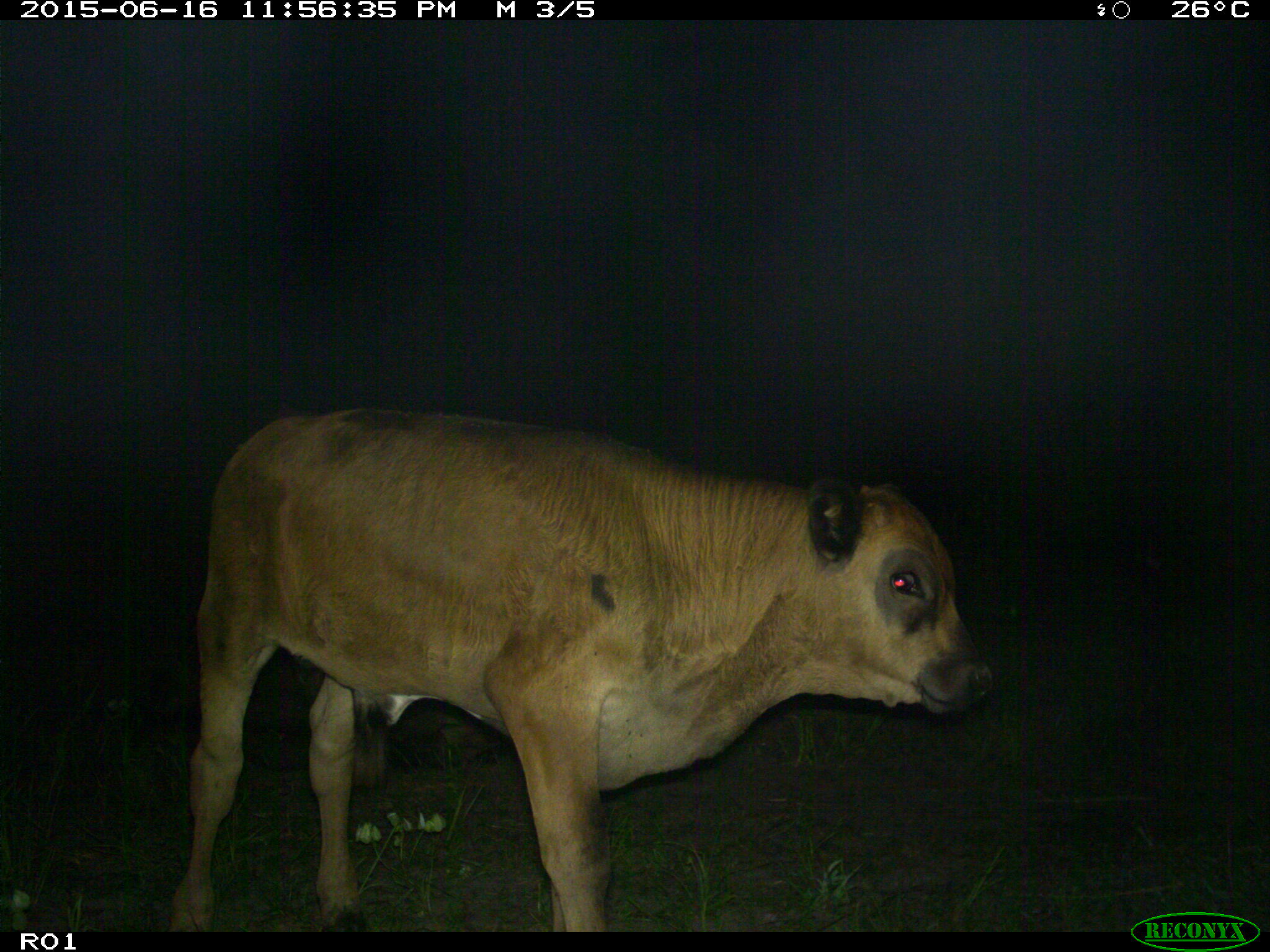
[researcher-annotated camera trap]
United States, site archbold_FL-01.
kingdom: Animalia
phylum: Chordata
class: Mammalia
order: Artiodactyla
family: Bovidae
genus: Bos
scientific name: Bos taurus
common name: domestic cow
Bos taurus (domestic cow).